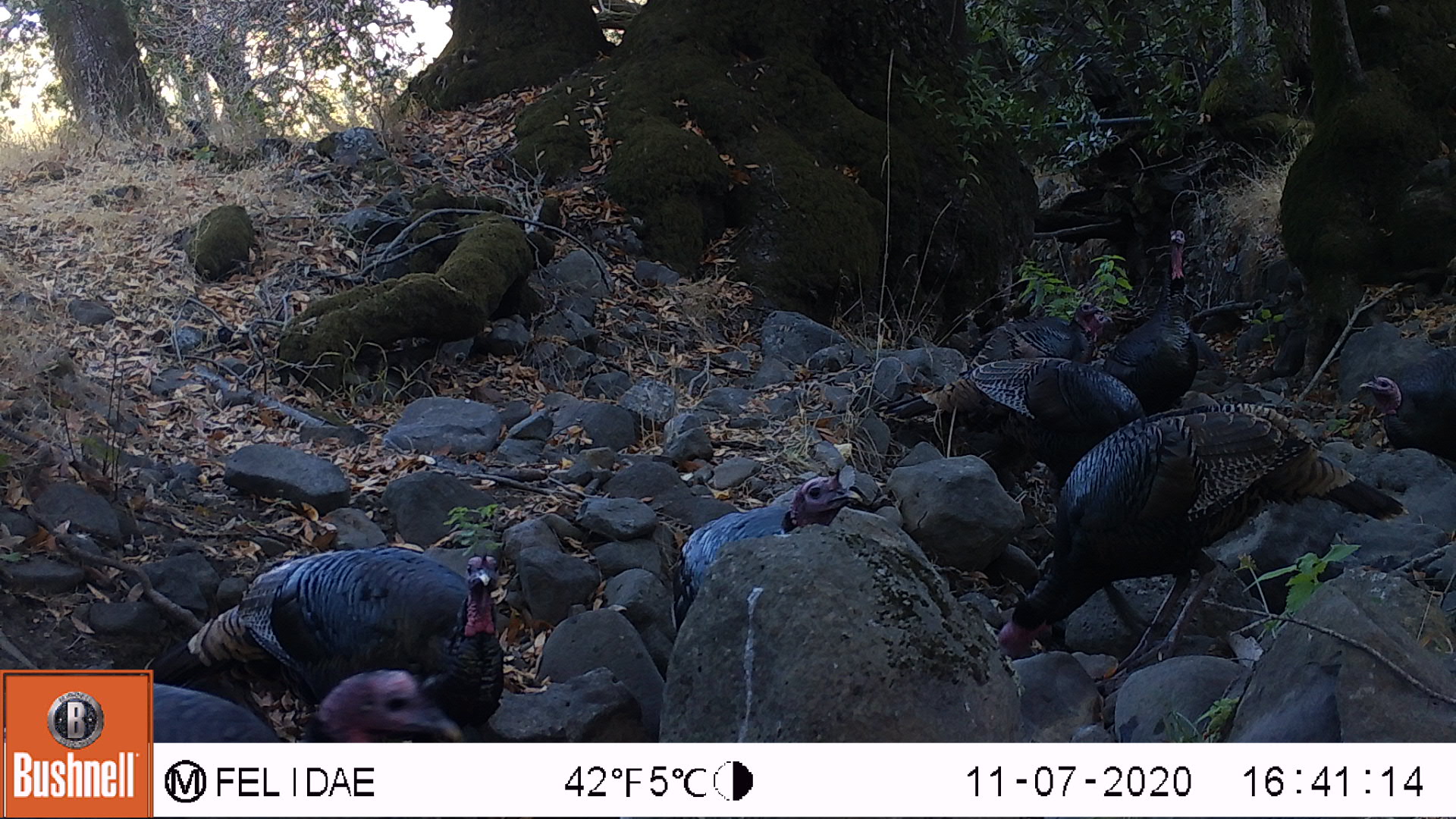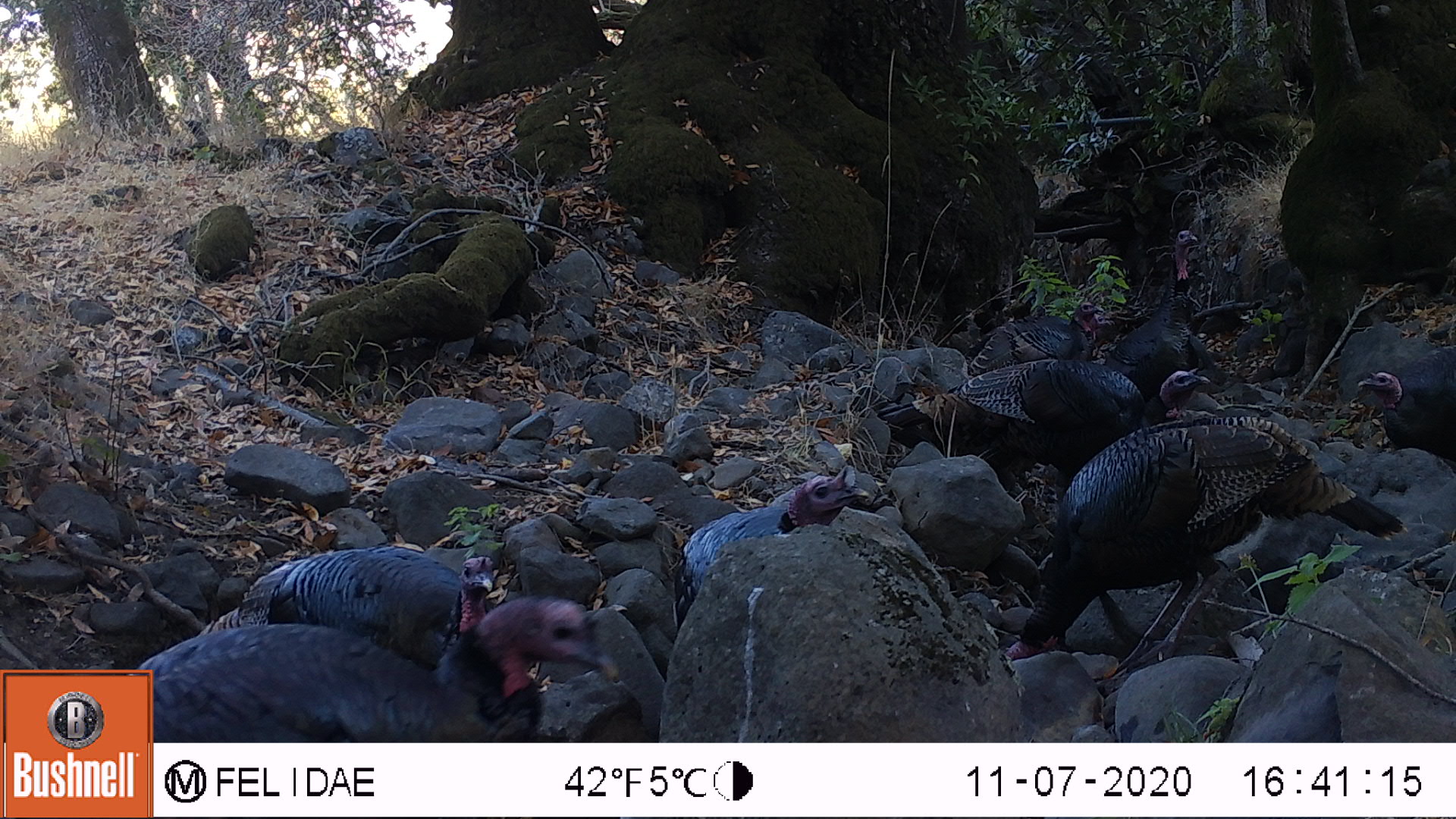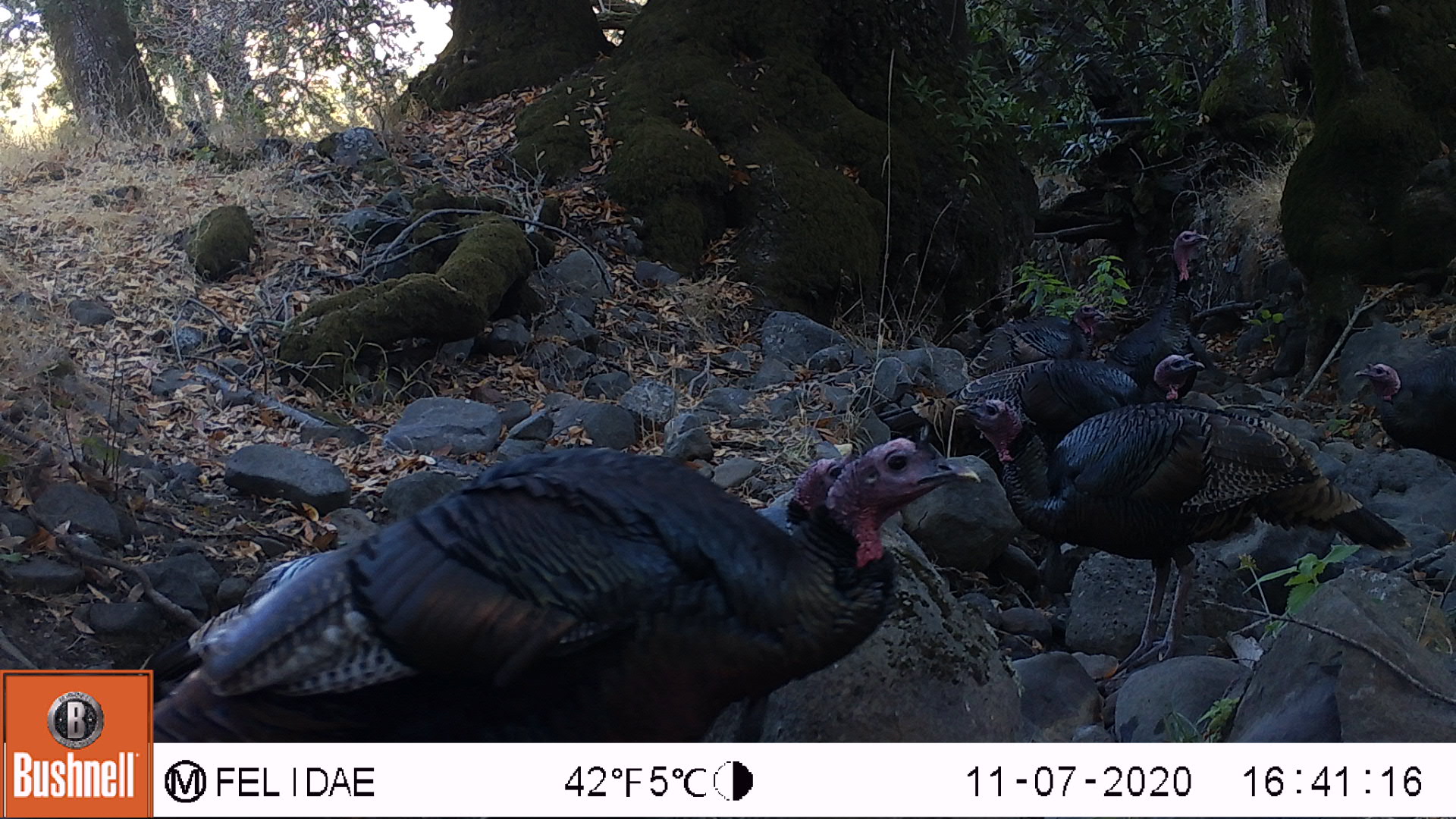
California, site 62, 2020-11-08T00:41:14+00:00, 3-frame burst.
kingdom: Animalia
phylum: Chordata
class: Aves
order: Galliformes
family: Phasianidae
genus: Meleagris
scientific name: Meleagris gallopavo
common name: turkey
Turkey (Meleagris gallopavo).